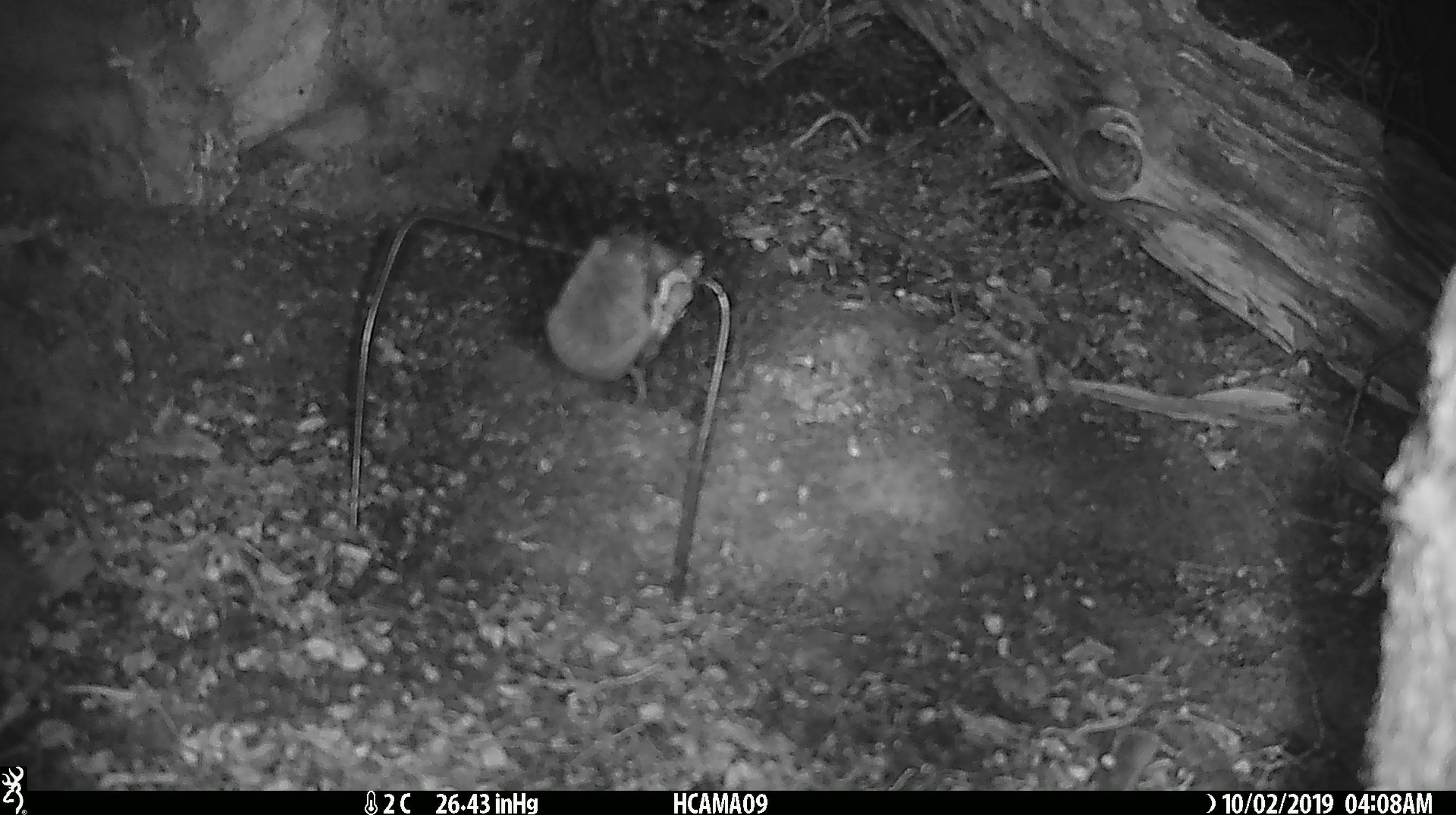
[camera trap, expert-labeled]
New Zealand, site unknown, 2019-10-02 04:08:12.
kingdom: Animalia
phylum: Chordata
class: Mammalia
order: Rodentia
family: Muridae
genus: Mus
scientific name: Mus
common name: mouse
Mouse (Mus).